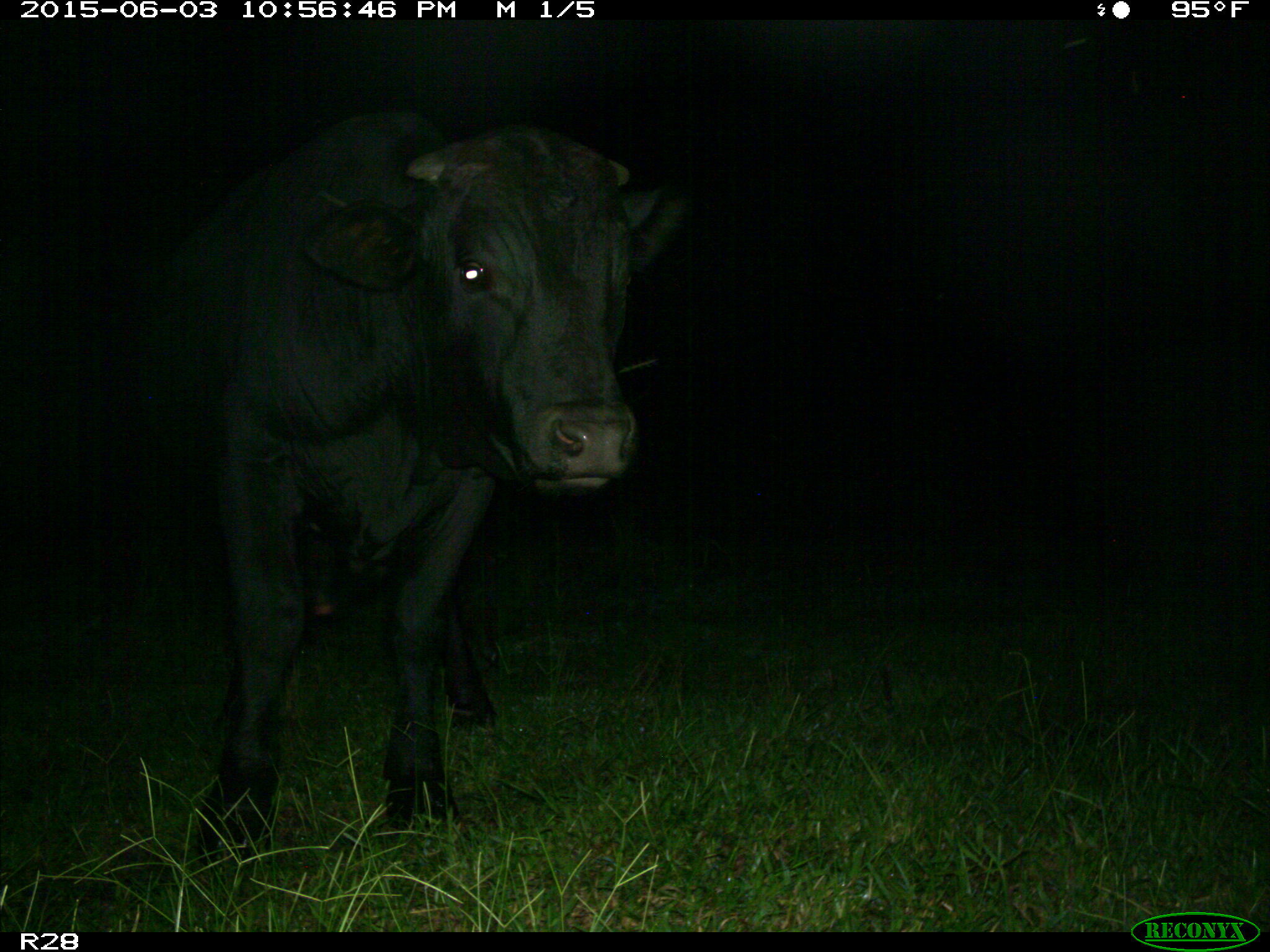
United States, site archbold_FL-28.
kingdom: Animalia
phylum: Chordata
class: Mammalia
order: Artiodactyla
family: Bovidae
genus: Bos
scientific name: Bos taurus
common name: domestic cow